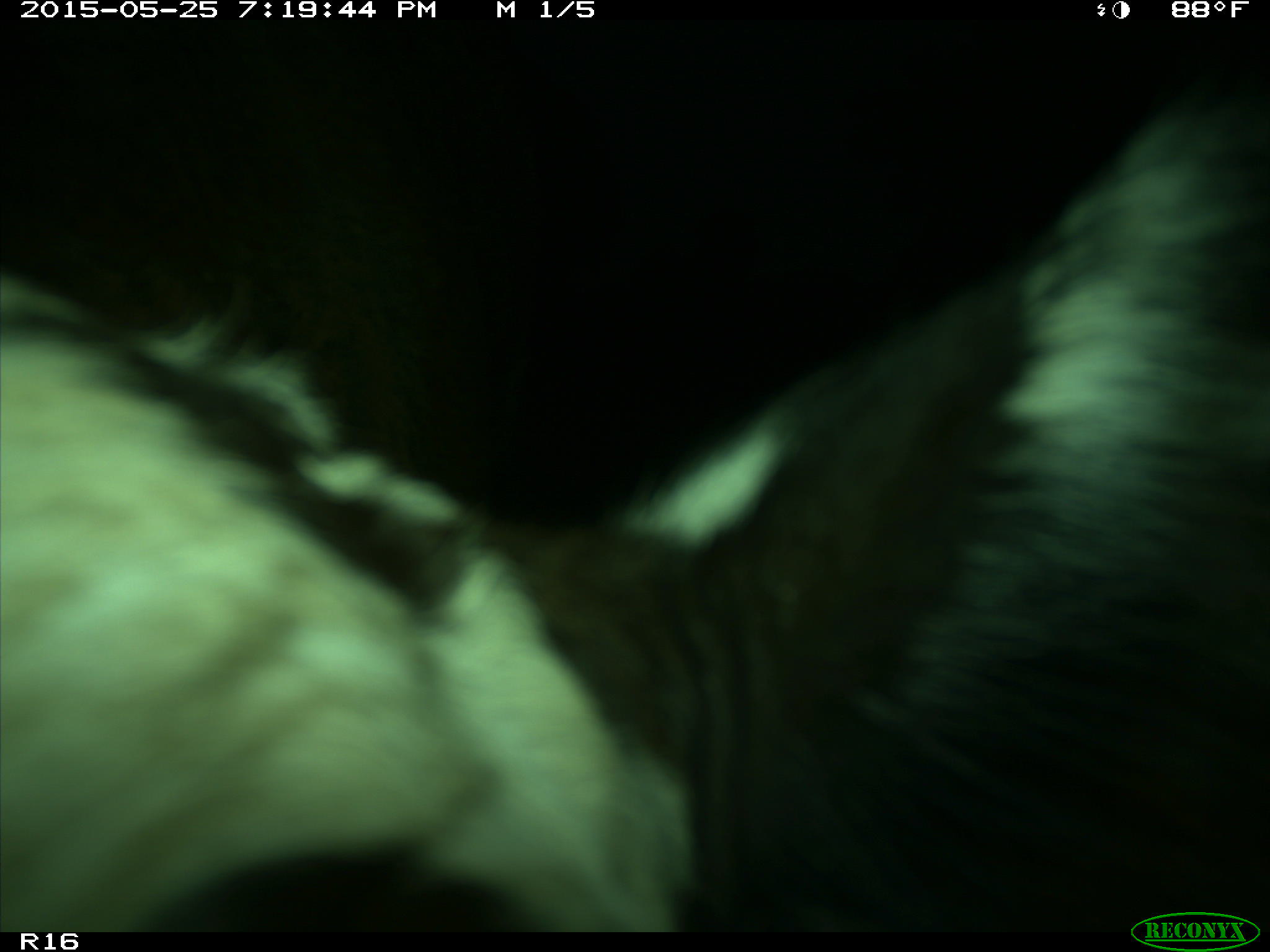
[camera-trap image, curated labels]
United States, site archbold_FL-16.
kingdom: Animalia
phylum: Chordata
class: Mammalia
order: Artiodactyla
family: Bovidae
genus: Bos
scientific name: Bos taurus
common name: domestic cow